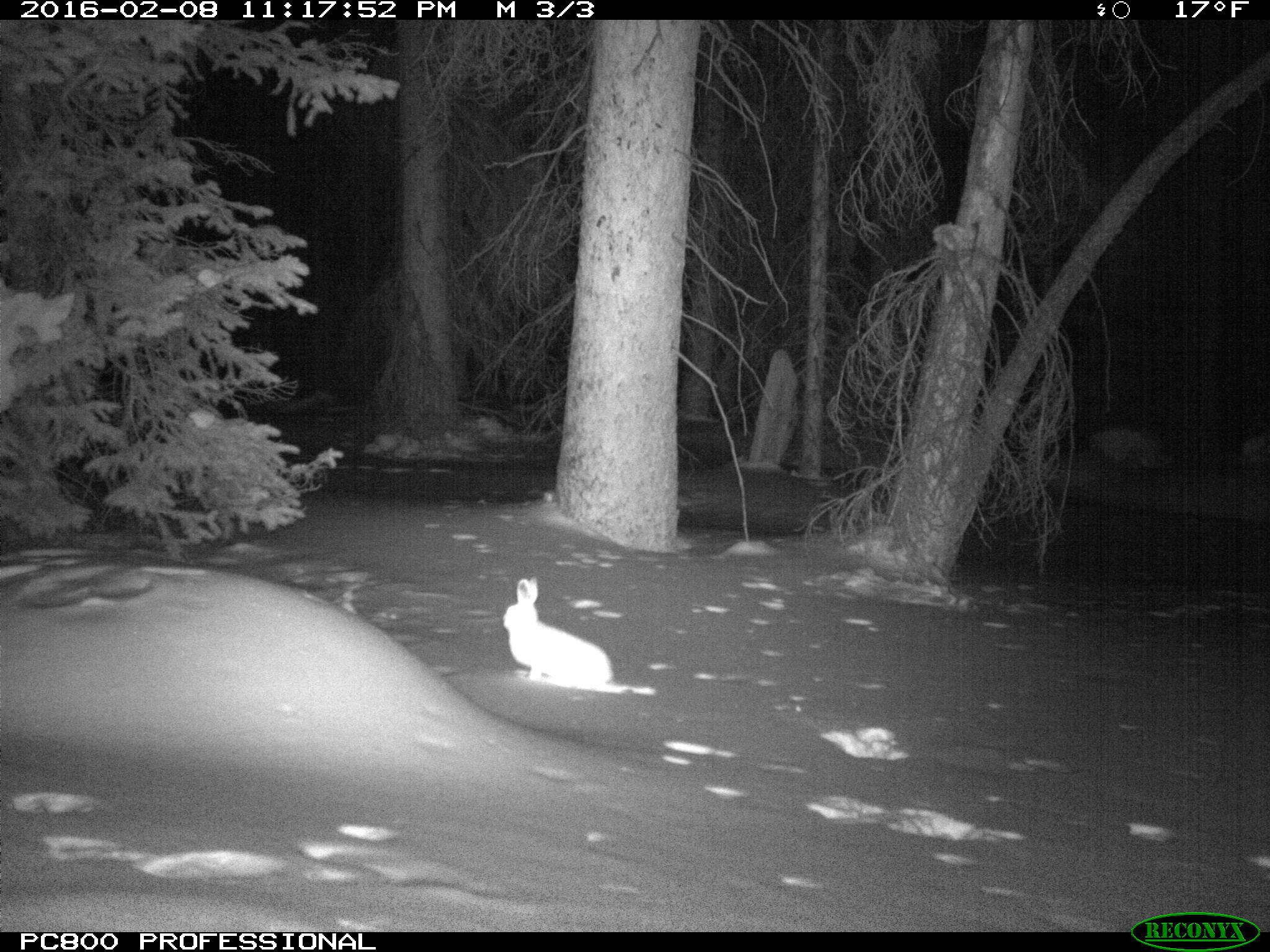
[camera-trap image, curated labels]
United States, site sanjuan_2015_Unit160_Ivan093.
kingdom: Animalia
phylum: Chordata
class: Mammalia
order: Lagomorpha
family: Leporidae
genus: Lepus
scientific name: Lepus americanus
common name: snowshoe hare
Lepus americanus (snowshoe hare).